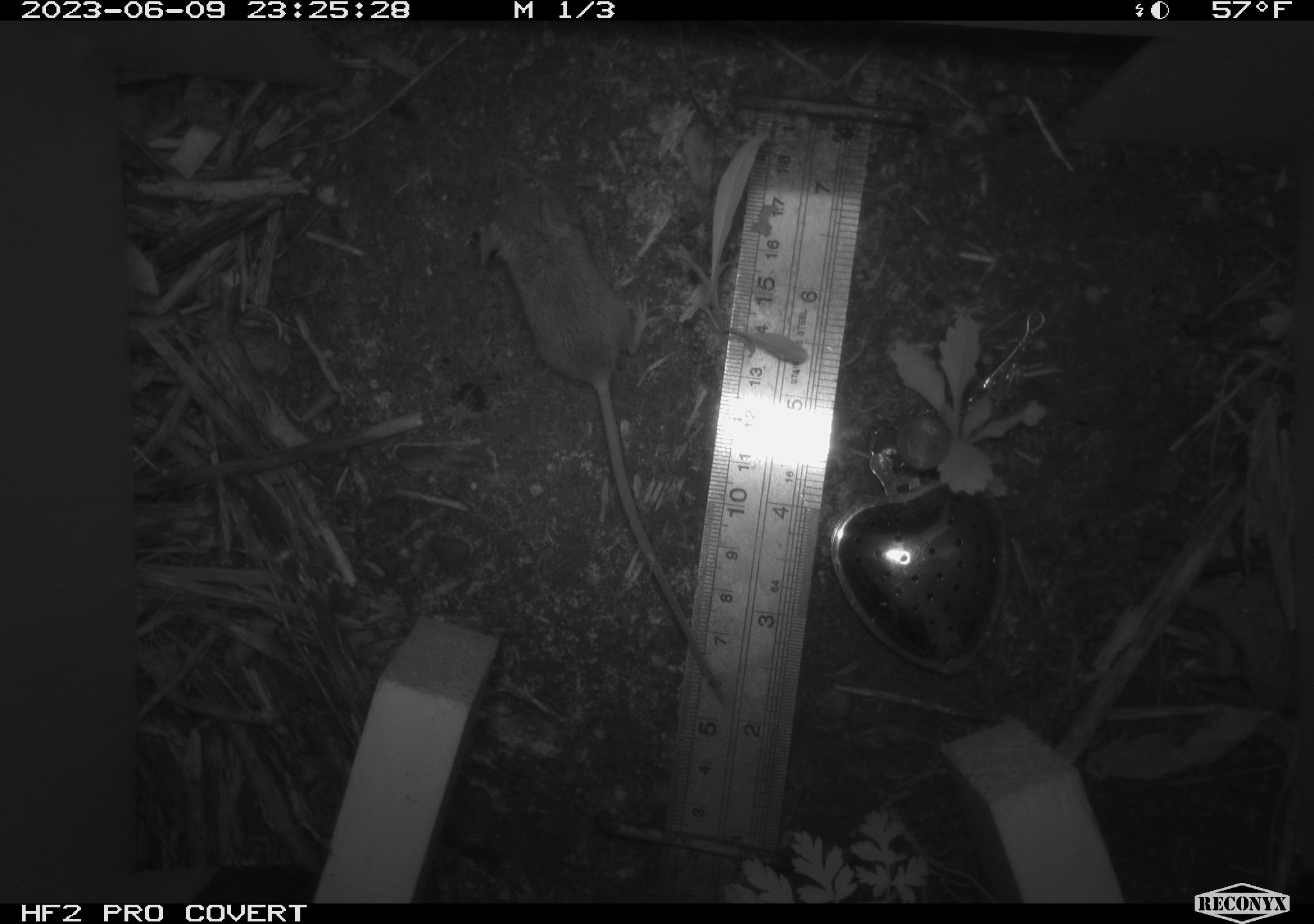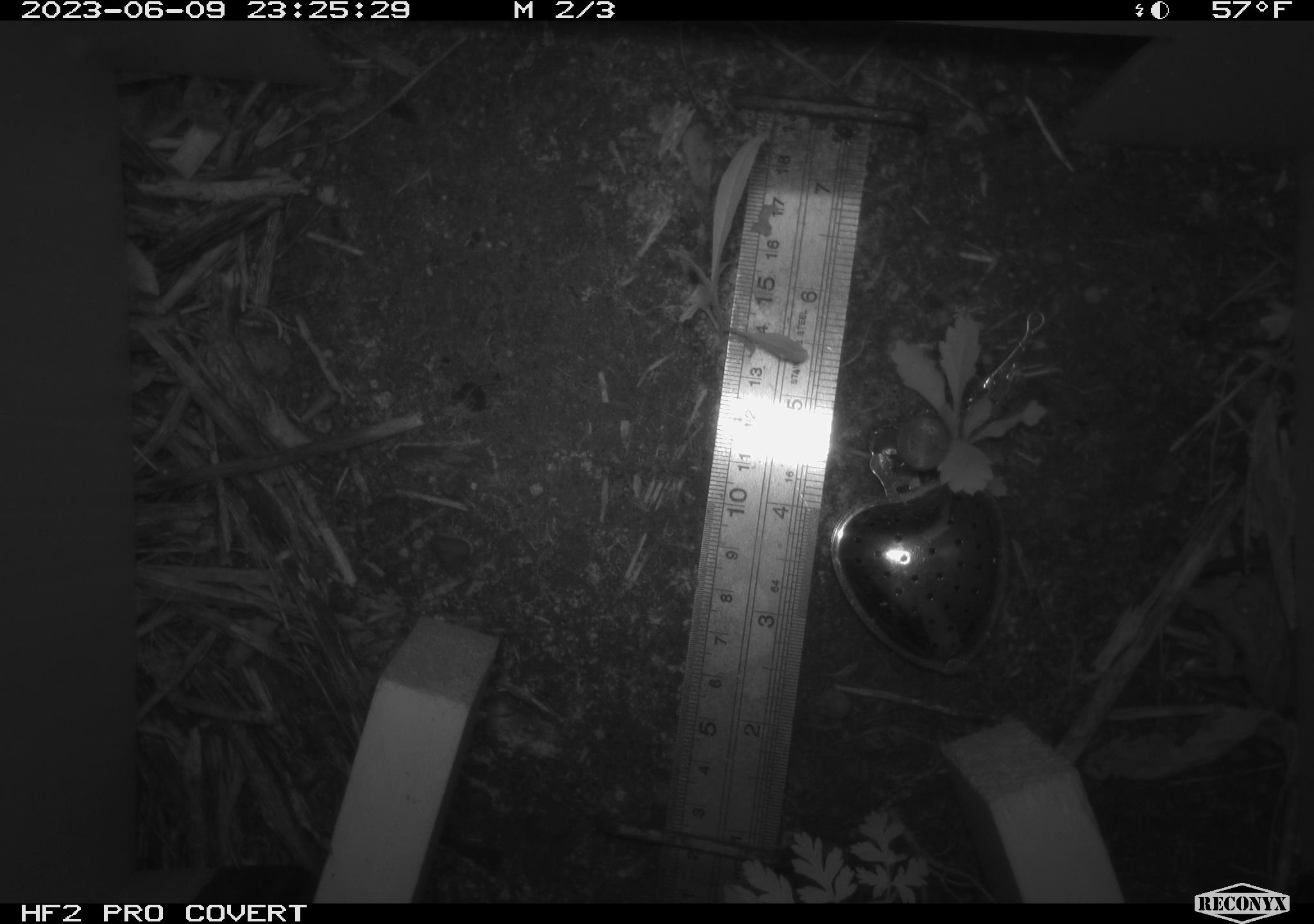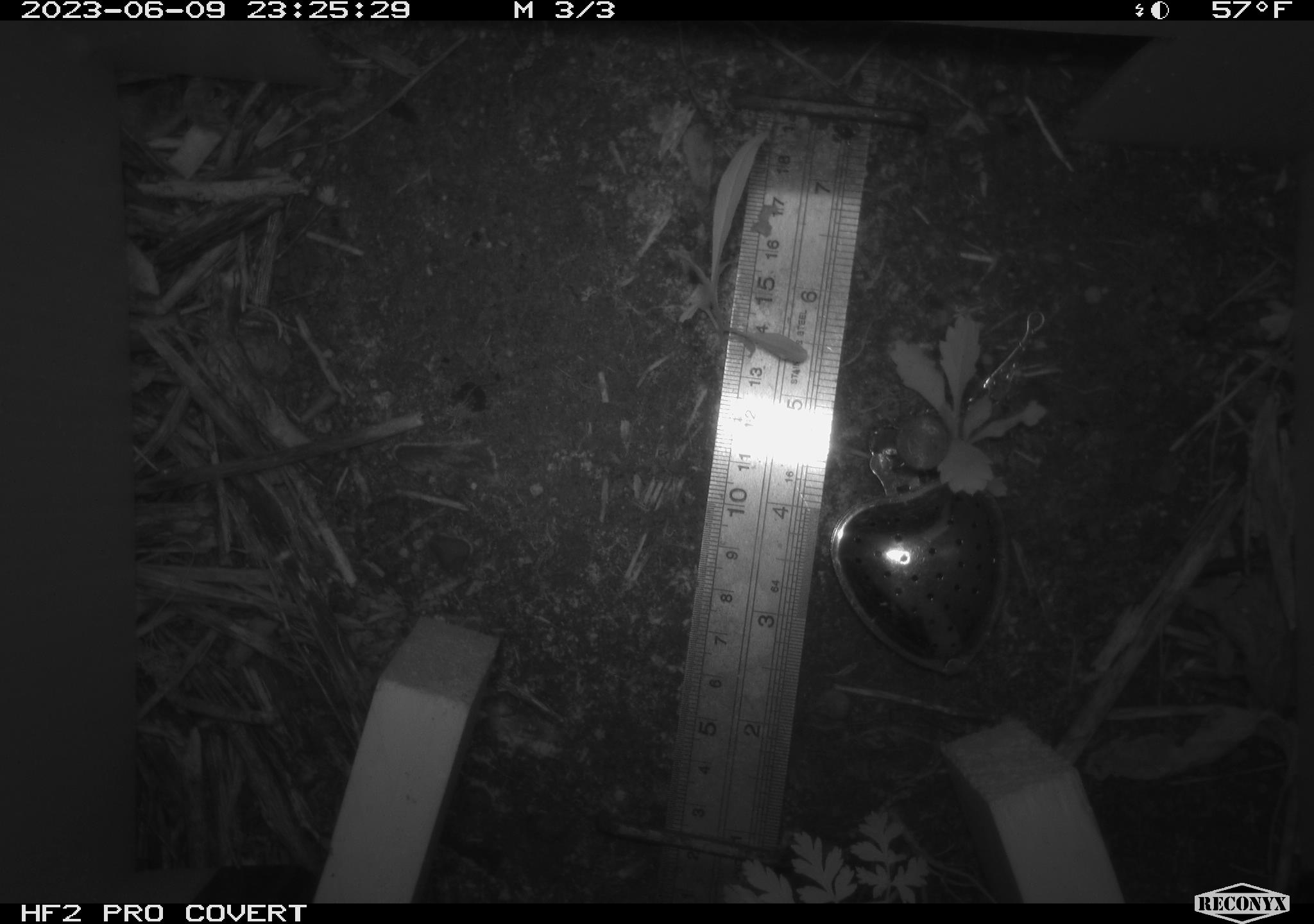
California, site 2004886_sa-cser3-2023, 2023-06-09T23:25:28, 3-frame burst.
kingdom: Animalia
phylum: Chordata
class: Mammalia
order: Rodentia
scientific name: Rodentia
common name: mouse species